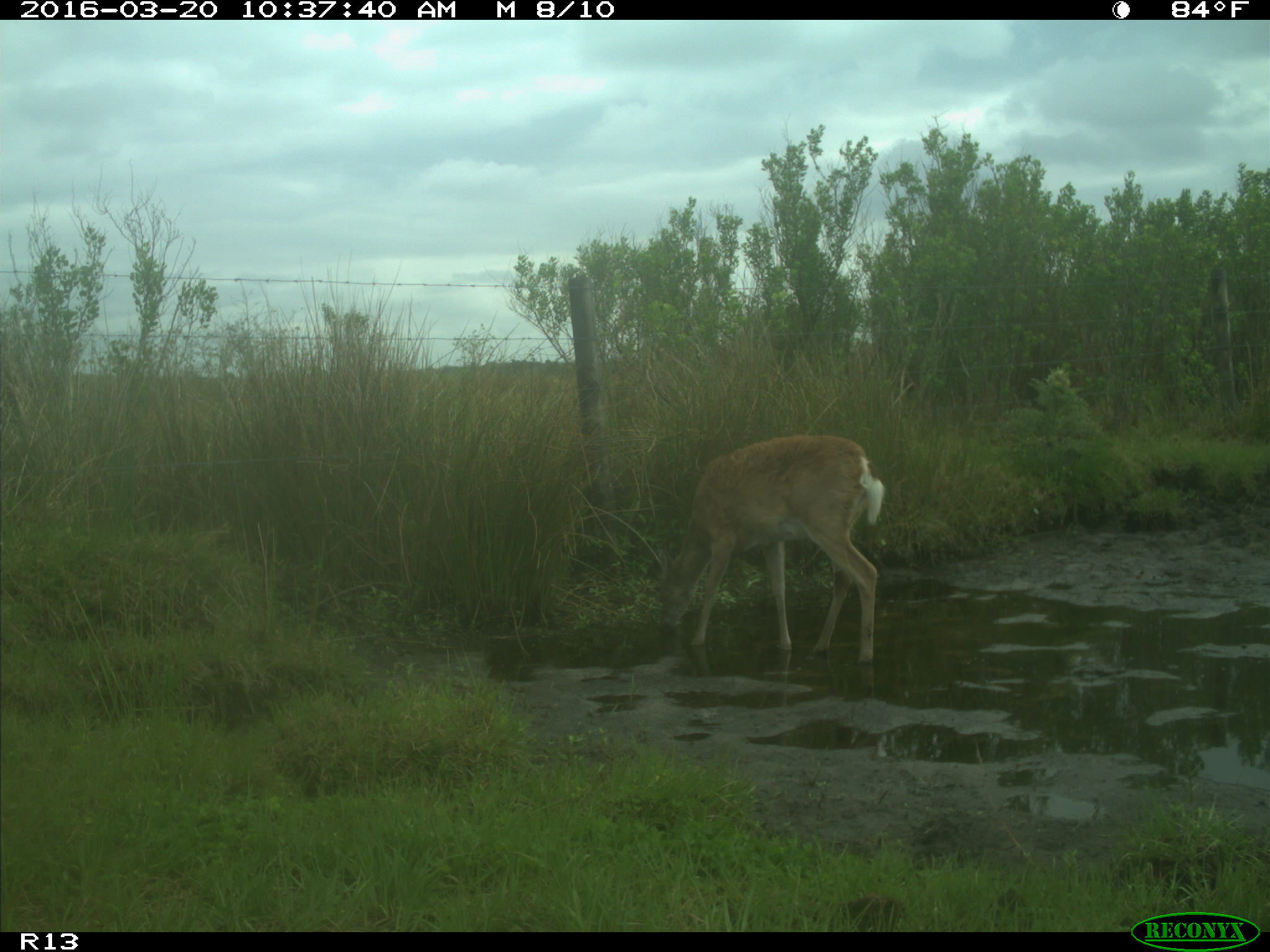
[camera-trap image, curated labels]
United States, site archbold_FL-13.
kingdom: Animalia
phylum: Chordata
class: Mammalia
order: Artiodactyla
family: Cervidae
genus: Odocoileus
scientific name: Odocoileus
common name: deer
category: unidentified deer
Unidentified deer (deer) (Odocoileus).